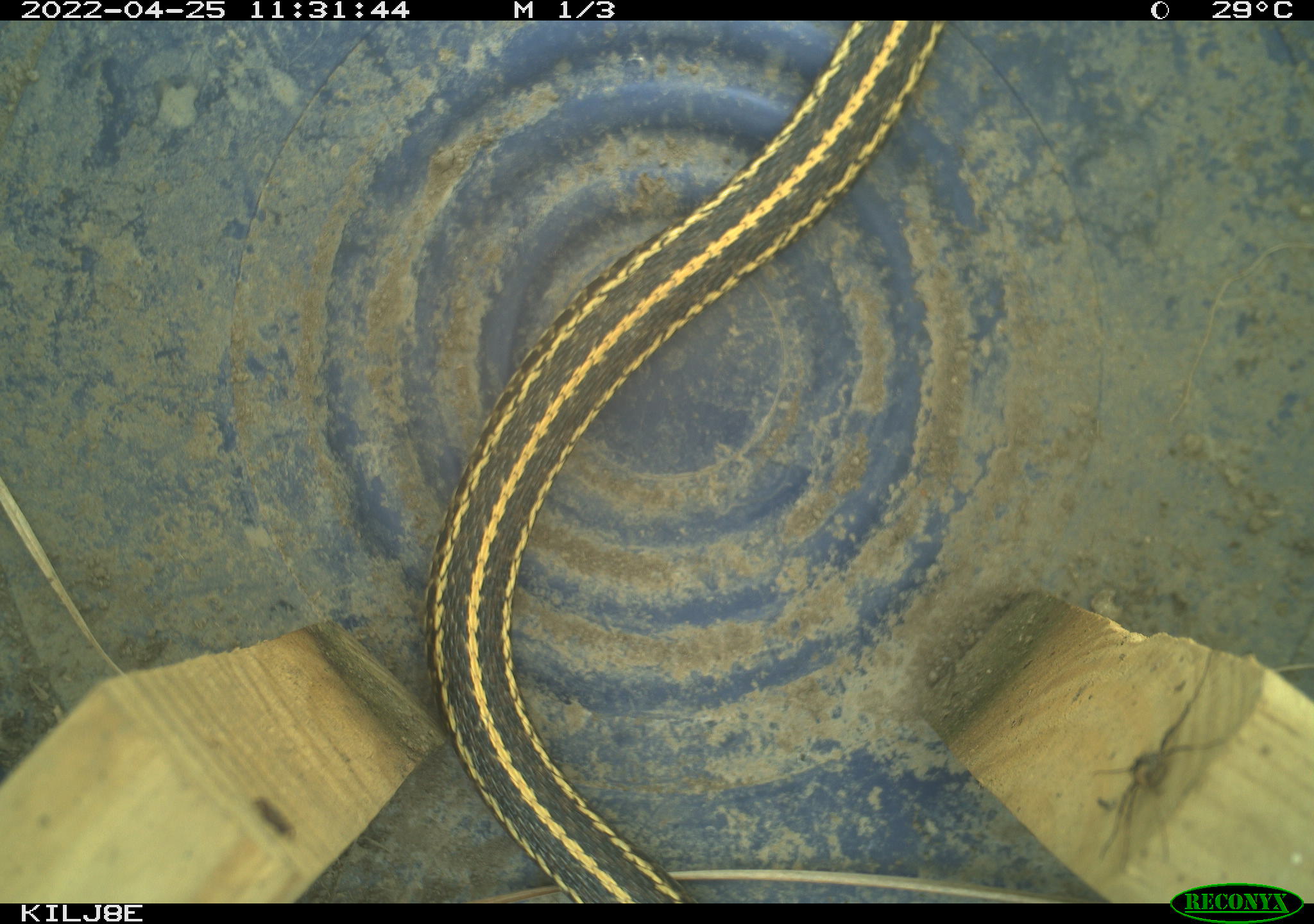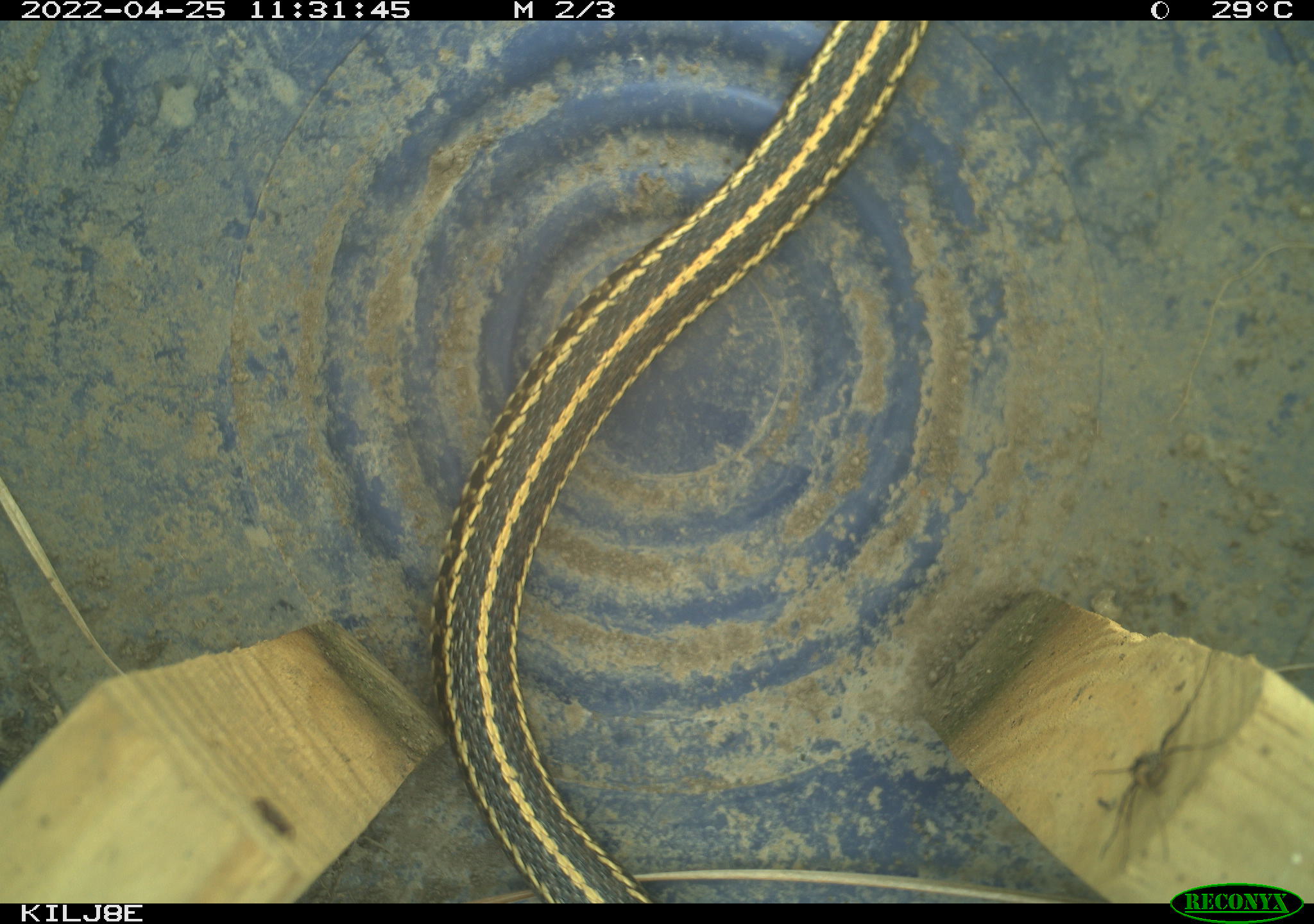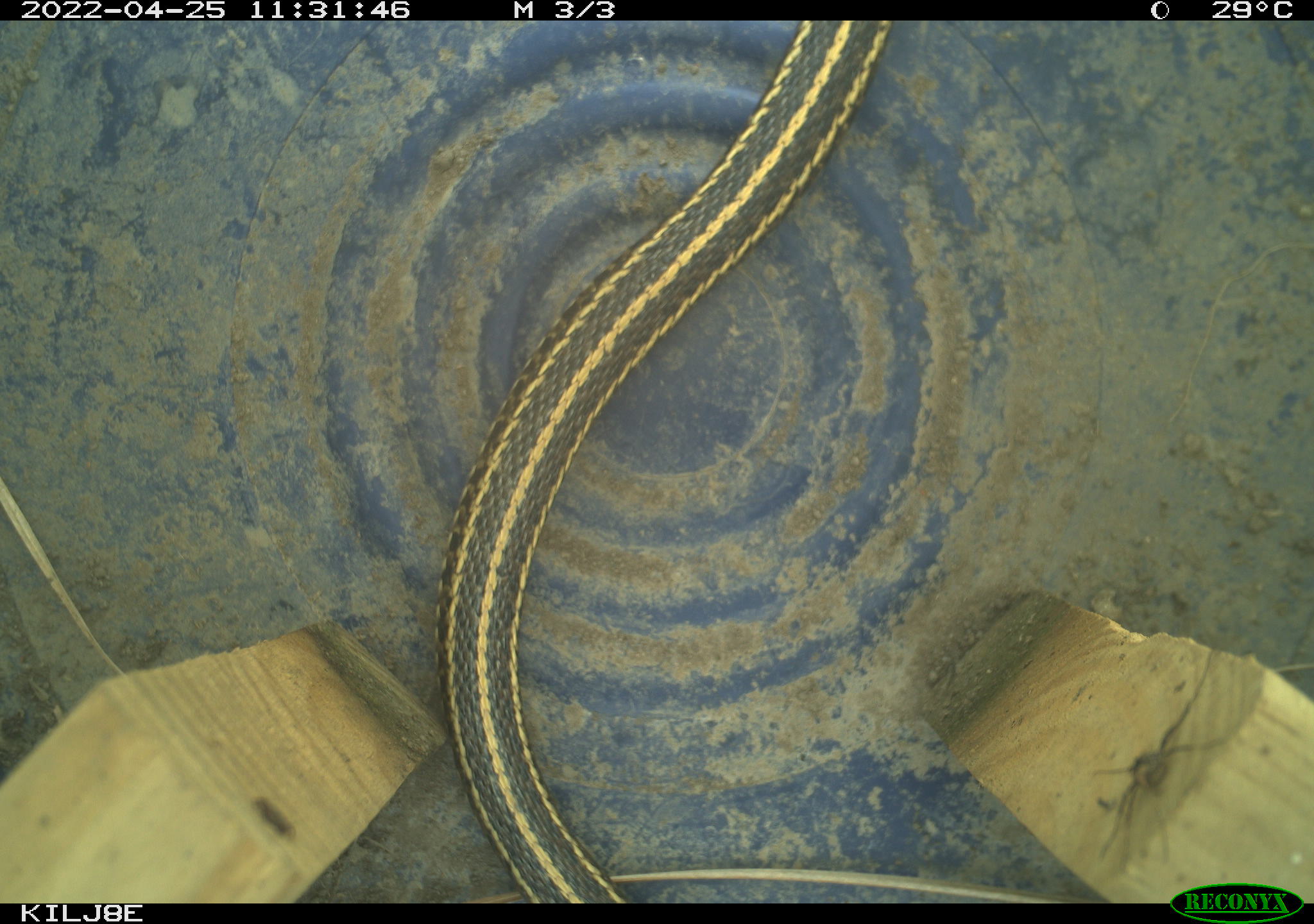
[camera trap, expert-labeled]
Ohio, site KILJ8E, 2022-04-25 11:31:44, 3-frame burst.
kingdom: Animalia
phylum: Chordata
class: Reptilia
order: Squamata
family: Colubridae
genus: Thamnophis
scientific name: Thamnophis radix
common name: plains gartersnake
Plains gartersnake (Thamnophis radix).